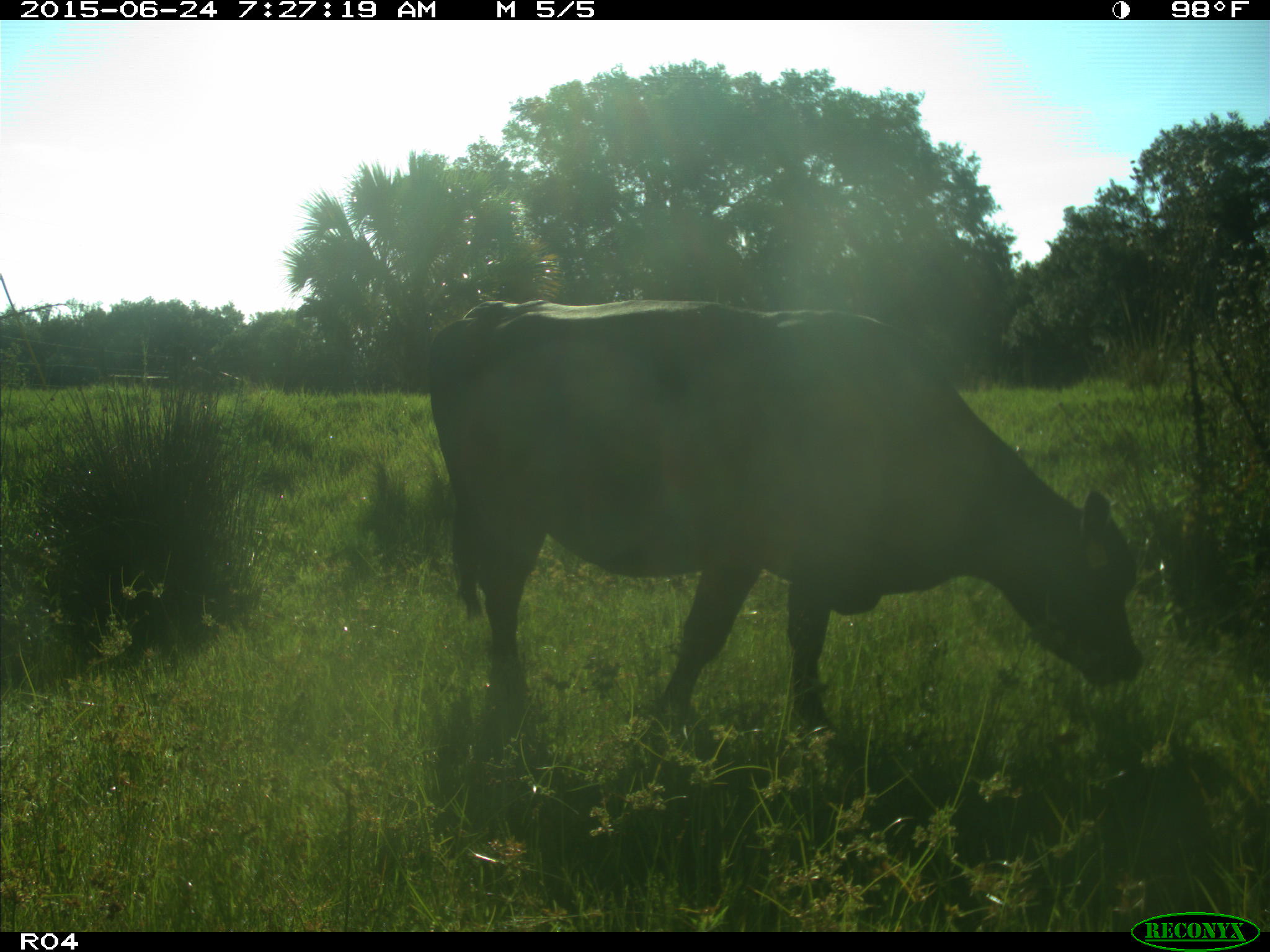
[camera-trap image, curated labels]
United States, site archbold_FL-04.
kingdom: Animalia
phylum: Chordata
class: Mammalia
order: Artiodactyla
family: Bovidae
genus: Bos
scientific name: Bos taurus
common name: domestic cow